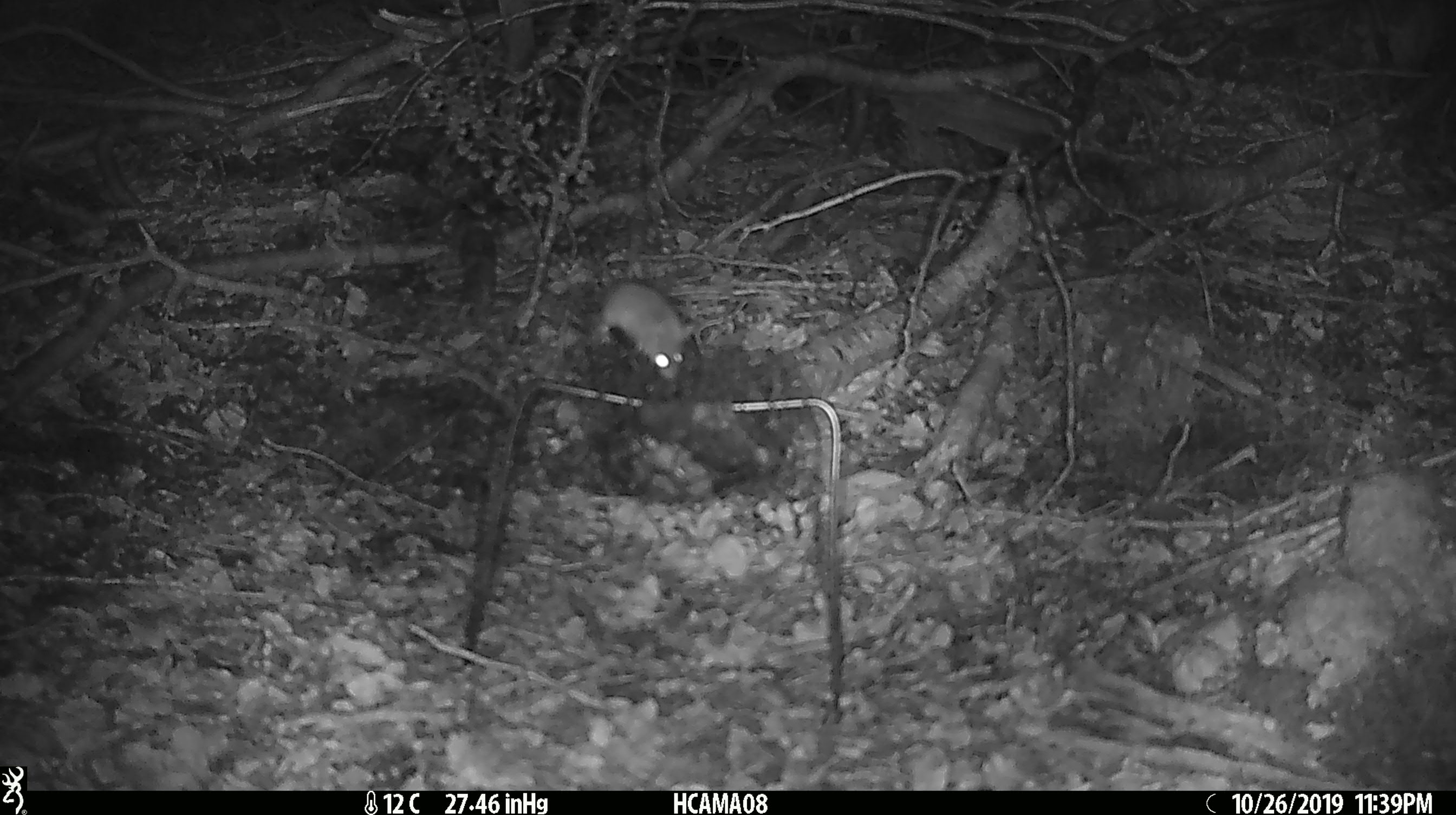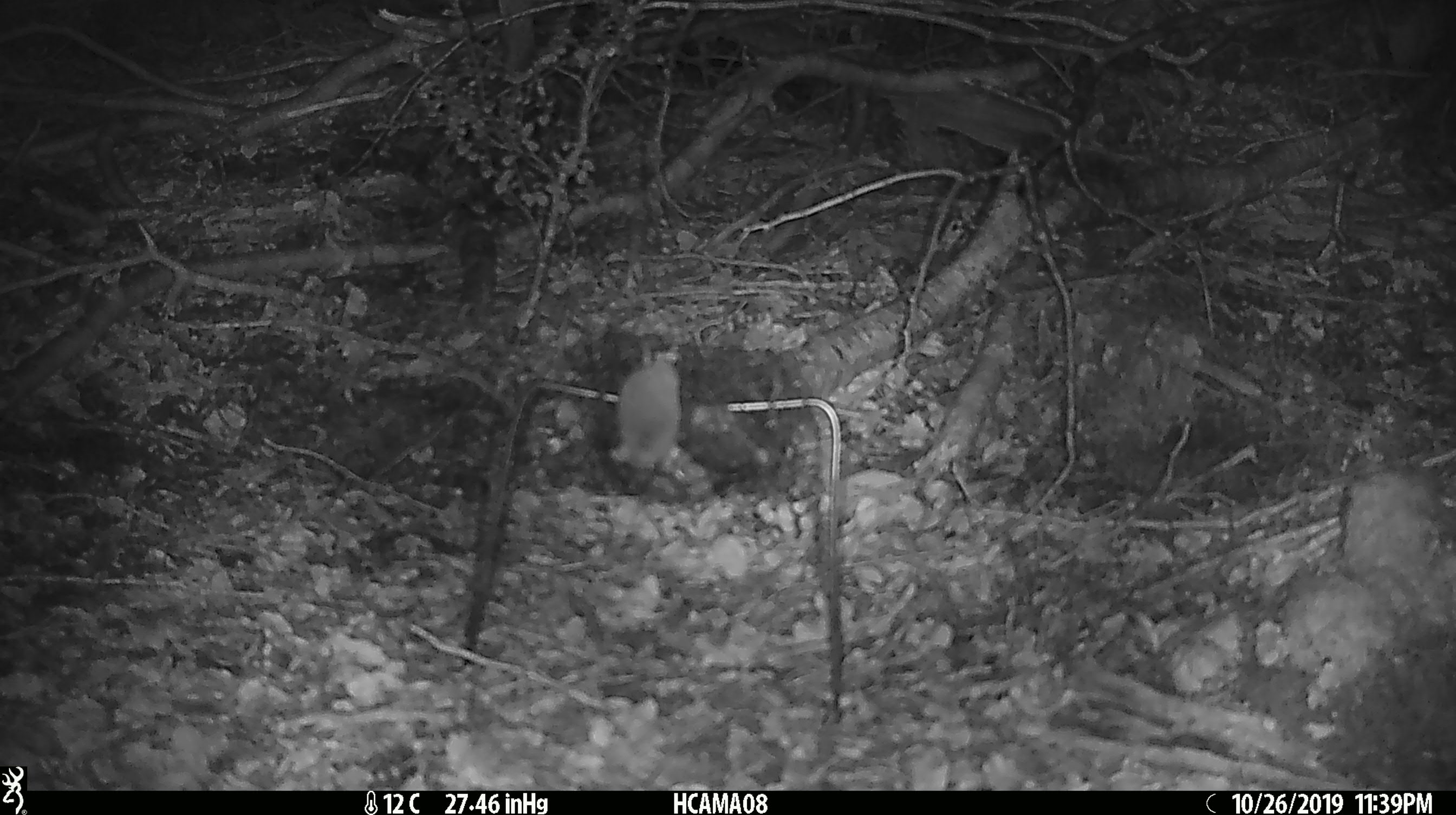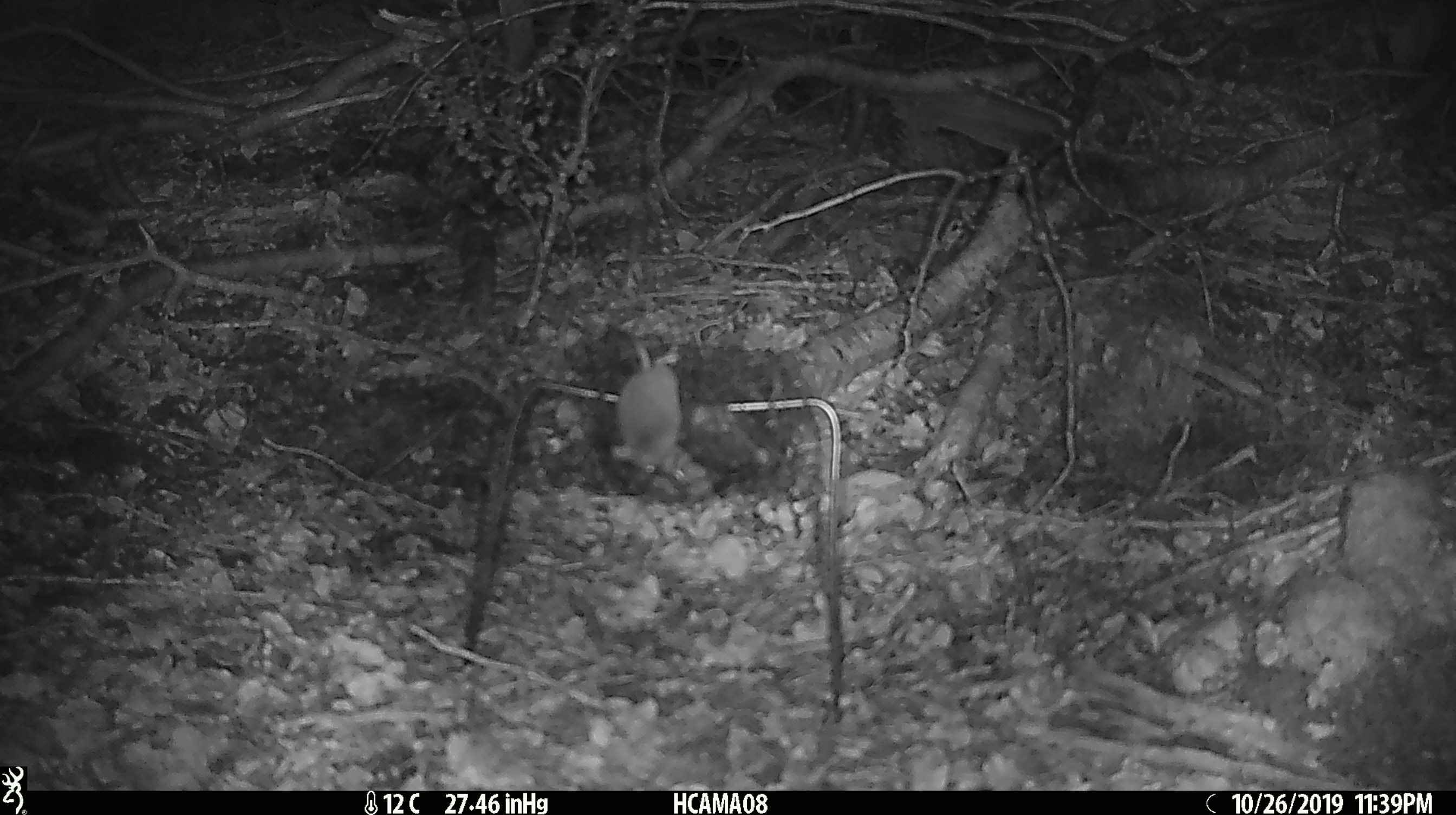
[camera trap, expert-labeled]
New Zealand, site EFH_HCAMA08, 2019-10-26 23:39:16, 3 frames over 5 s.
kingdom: Animalia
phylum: Chordata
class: Mammalia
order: Rodentia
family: Muridae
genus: Mus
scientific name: Mus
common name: mouse